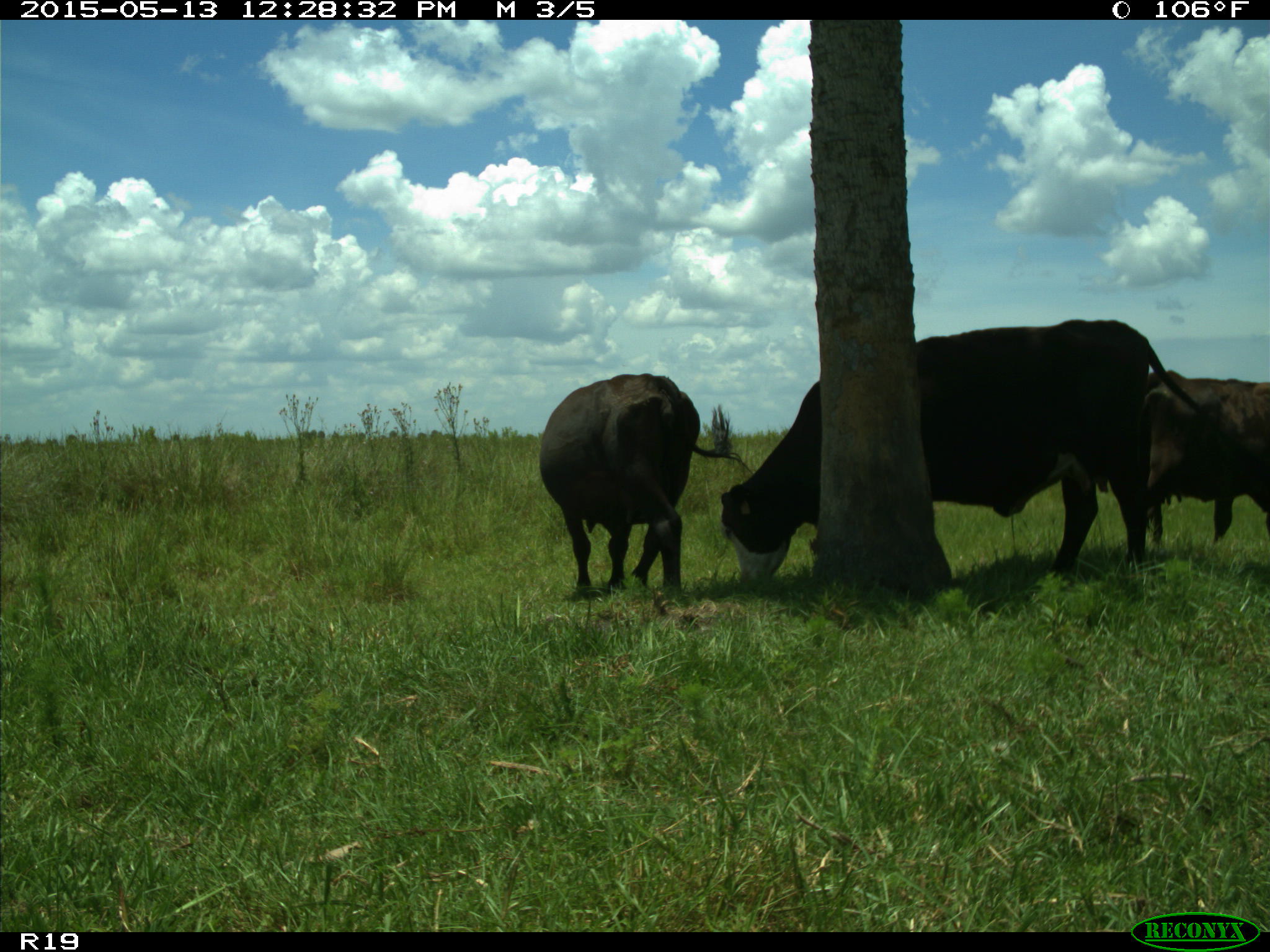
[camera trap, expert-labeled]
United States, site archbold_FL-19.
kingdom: Animalia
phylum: Chordata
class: Mammalia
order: Artiodactyla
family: Bovidae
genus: Bos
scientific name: Bos taurus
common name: domestic cow